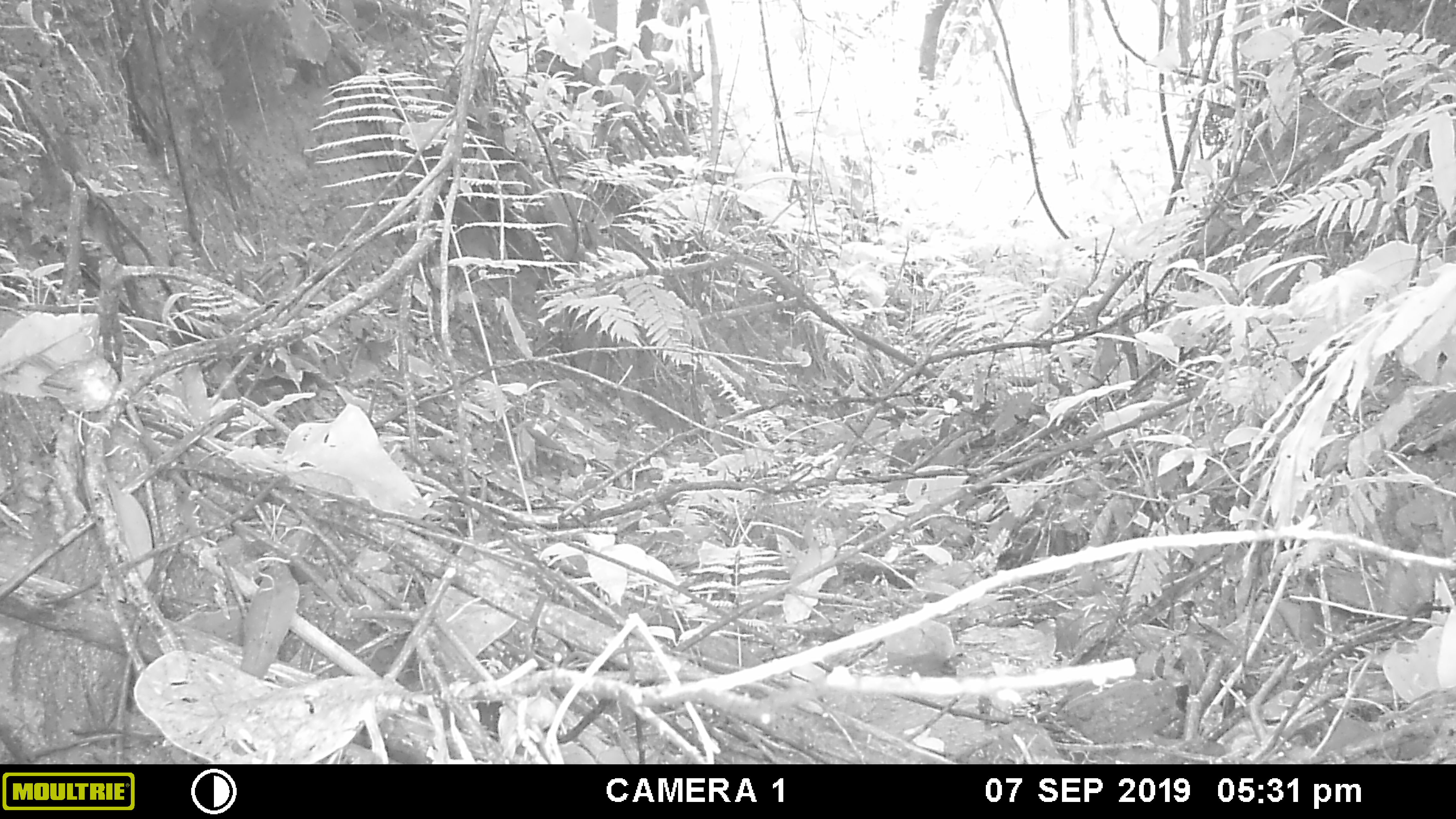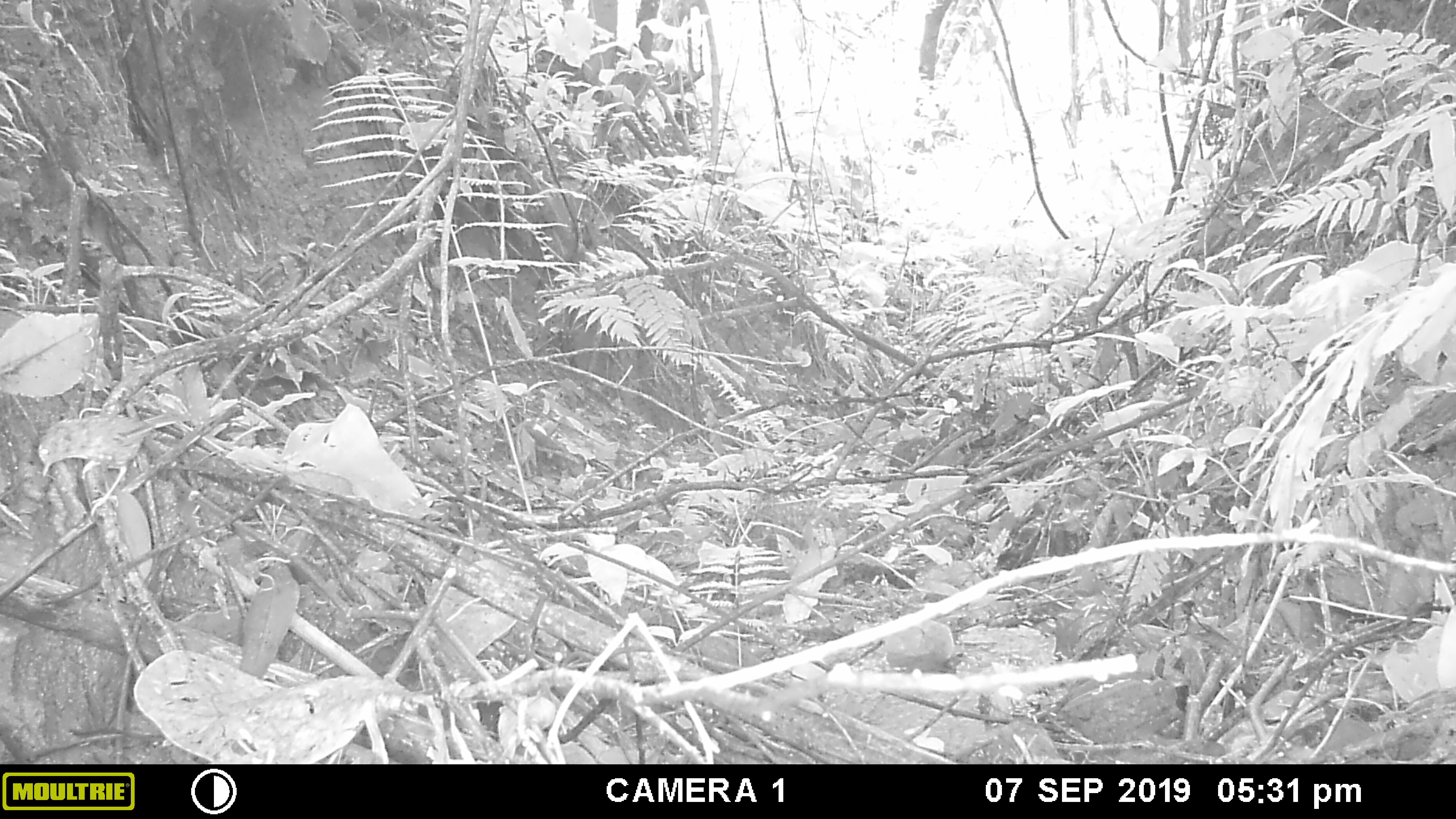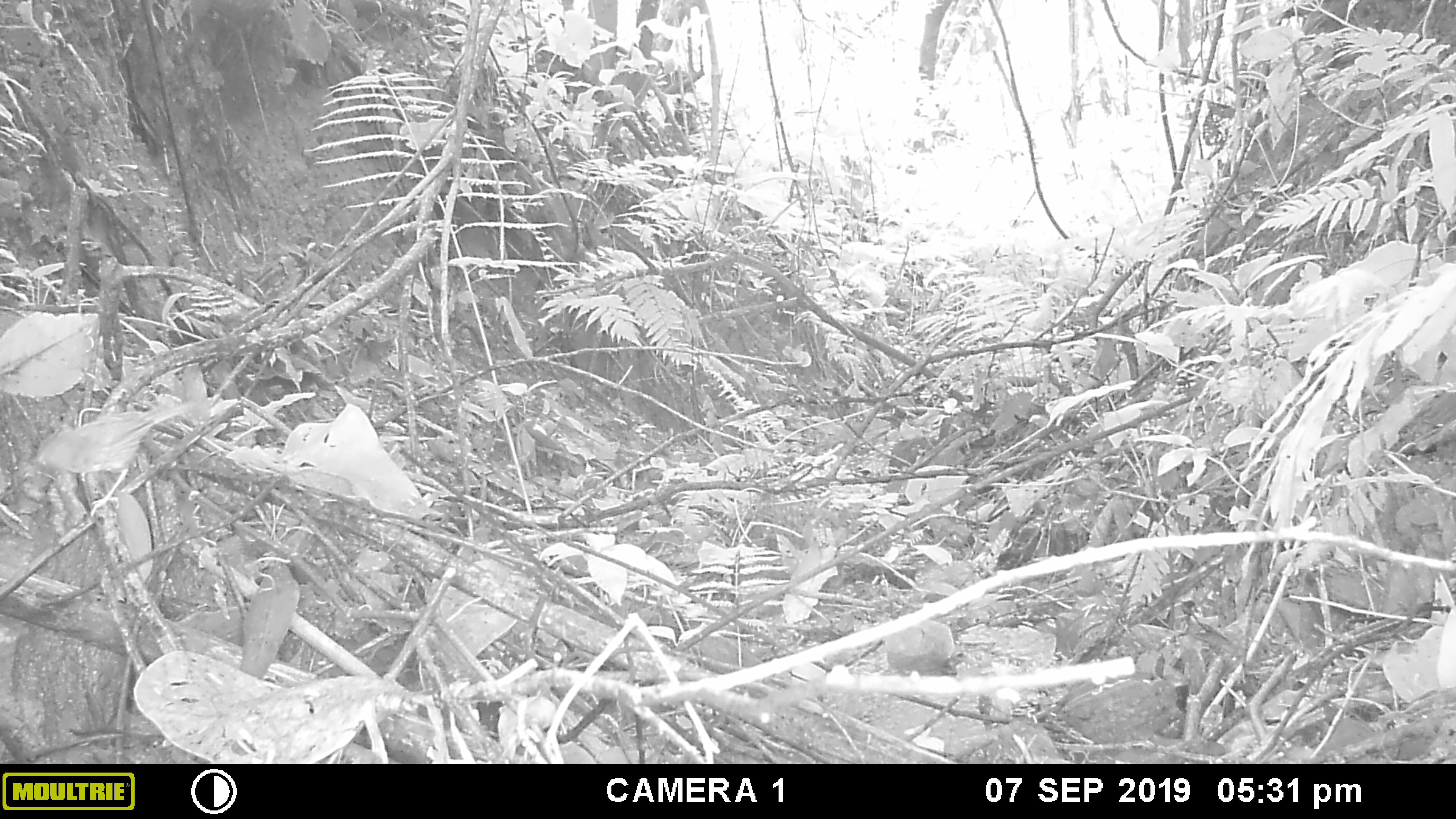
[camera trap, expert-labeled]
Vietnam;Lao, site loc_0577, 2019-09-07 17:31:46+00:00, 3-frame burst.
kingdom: Animalia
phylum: Chordata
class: Aves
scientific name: Aves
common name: bird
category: unidentified bird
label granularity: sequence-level